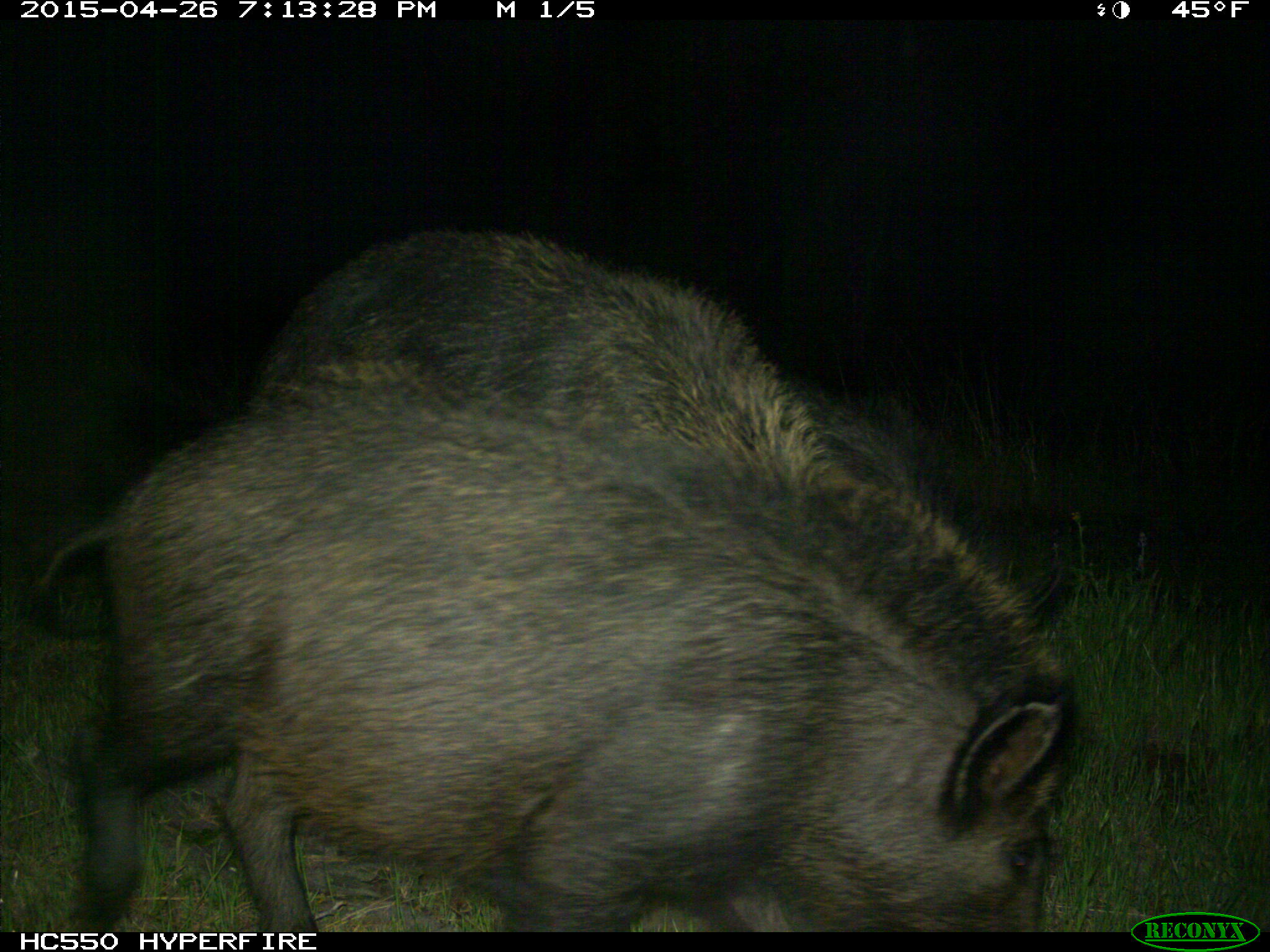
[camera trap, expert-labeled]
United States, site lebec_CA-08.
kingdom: Animalia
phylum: Chordata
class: Mammalia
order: Artiodactyla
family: Suidae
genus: Sus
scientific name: Sus scrofa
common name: wild boar